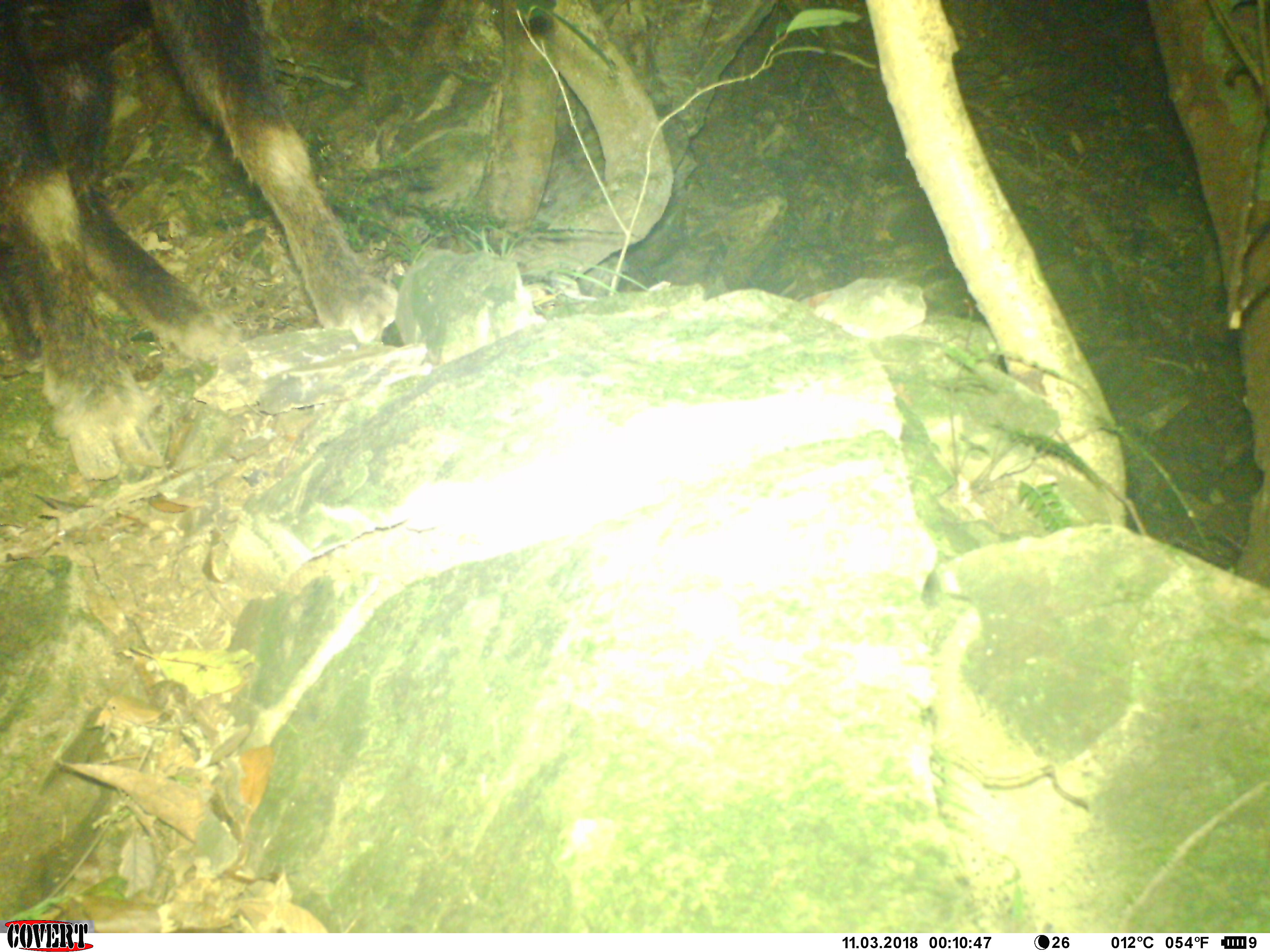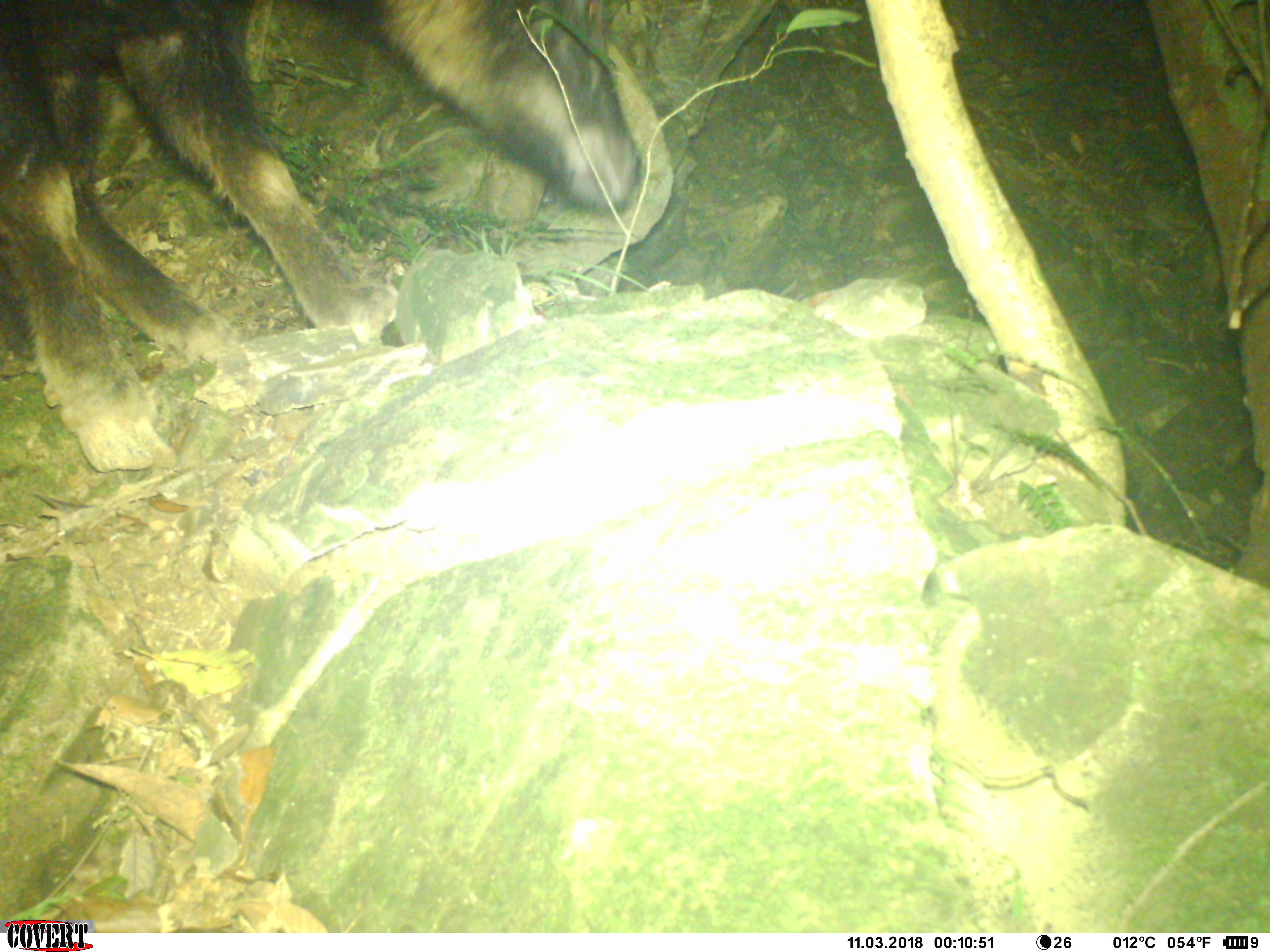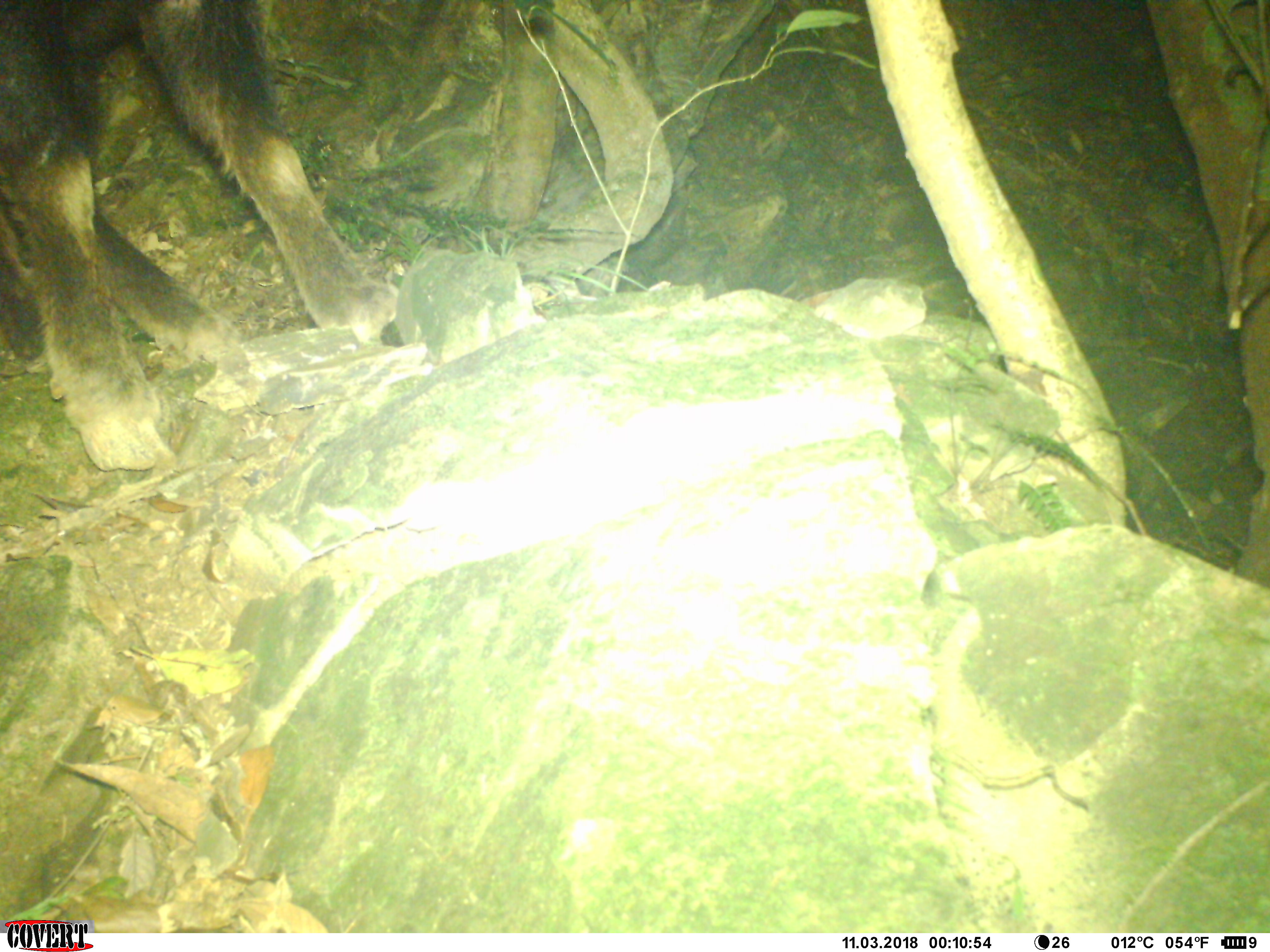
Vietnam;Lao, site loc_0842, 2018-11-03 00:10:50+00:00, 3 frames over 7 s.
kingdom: Animalia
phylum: Chordata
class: Mammalia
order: Artiodactyla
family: Bovidae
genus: Capricornis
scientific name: Capricornis sumatraensis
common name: chinese serow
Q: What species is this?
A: Chinese serow (Capricornis sumatraensis).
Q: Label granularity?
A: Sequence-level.